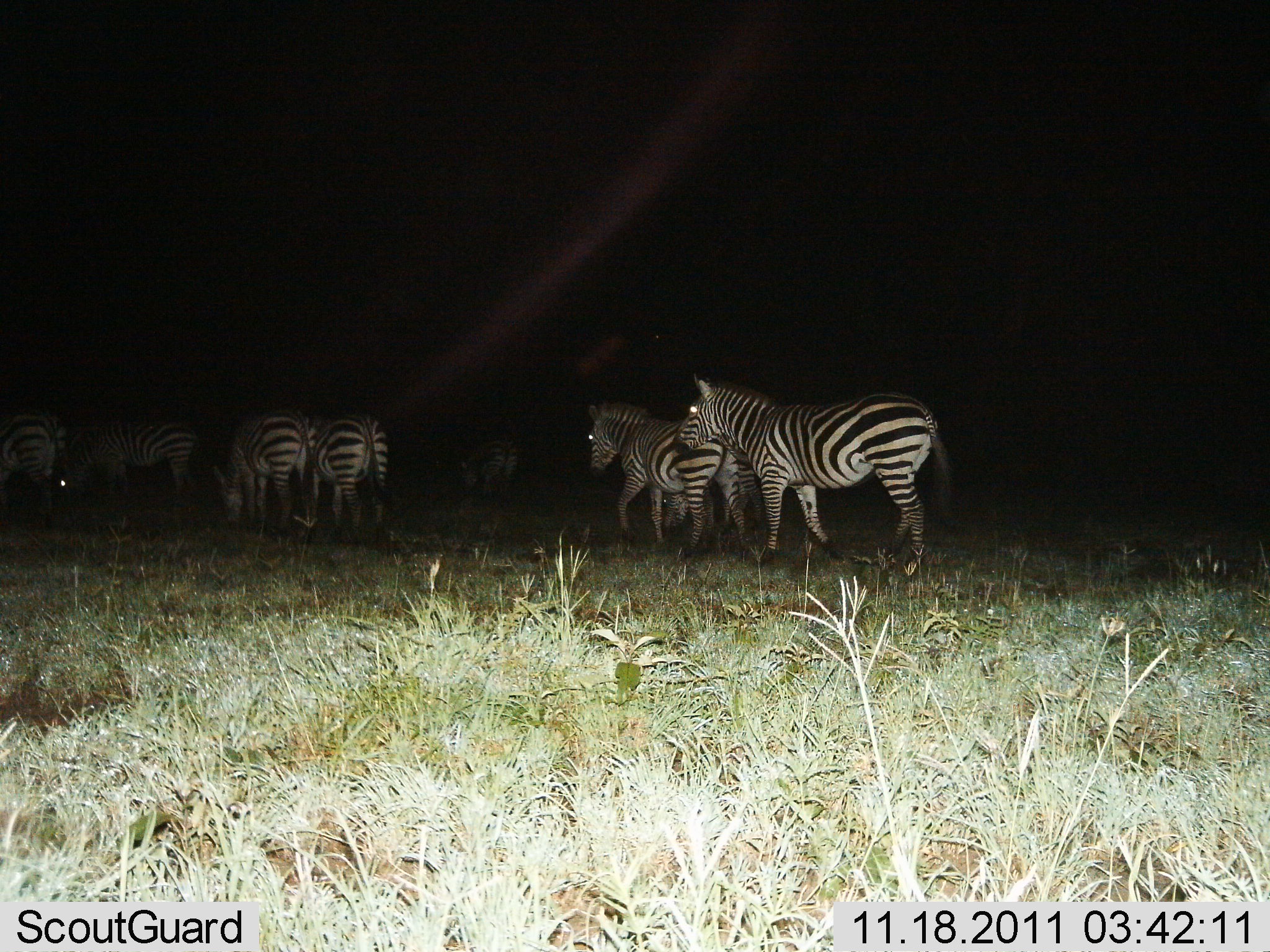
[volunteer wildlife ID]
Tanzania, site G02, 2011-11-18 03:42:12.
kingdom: Animalia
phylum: Chordata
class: Mammalia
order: Perissodactyla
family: Equidae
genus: Equus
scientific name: Equus quagga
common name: plains zebra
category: zebra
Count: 8.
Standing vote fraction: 17%.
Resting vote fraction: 0%.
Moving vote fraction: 92%.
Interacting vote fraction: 0%.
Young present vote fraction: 0%.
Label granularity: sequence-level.